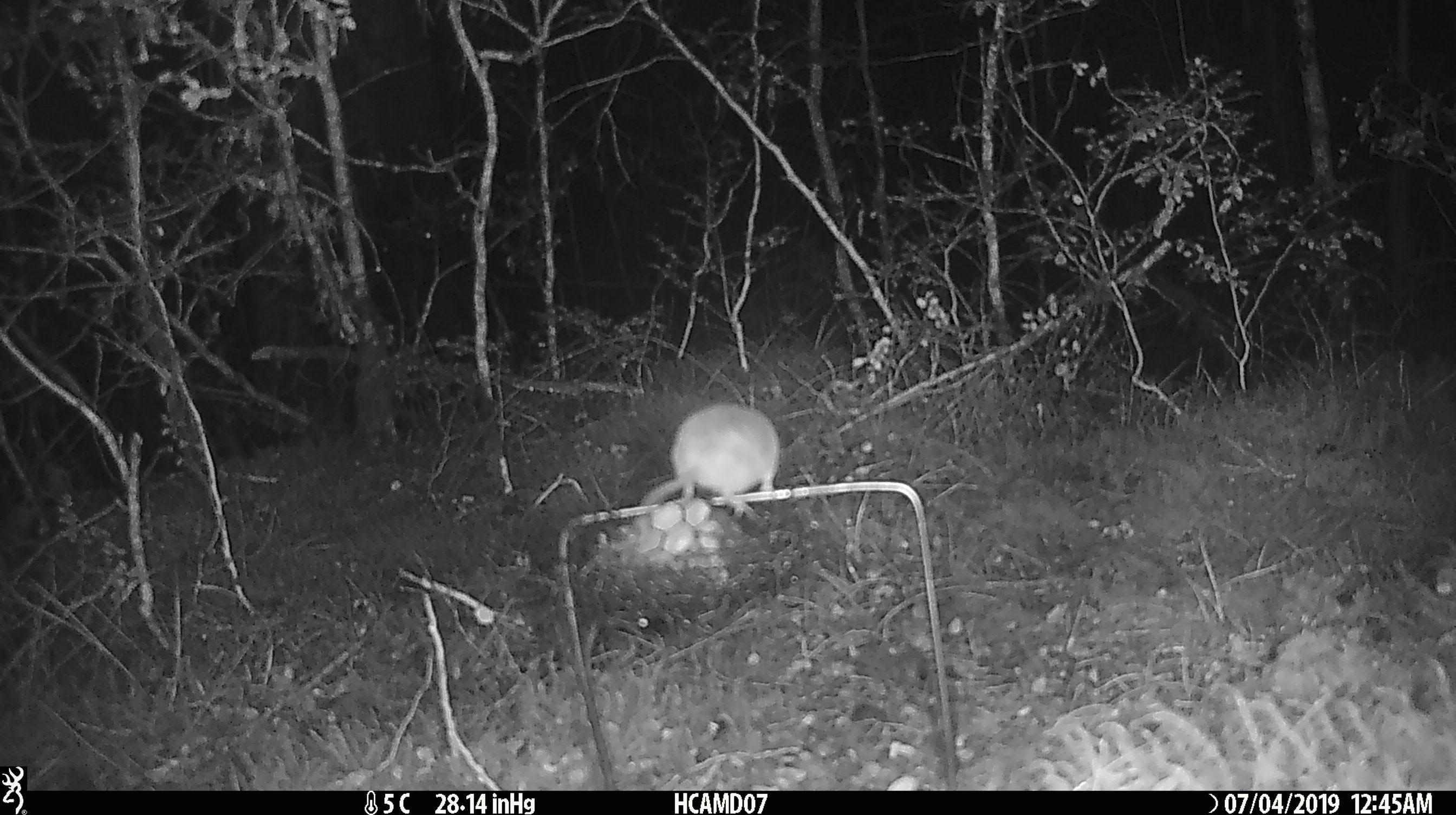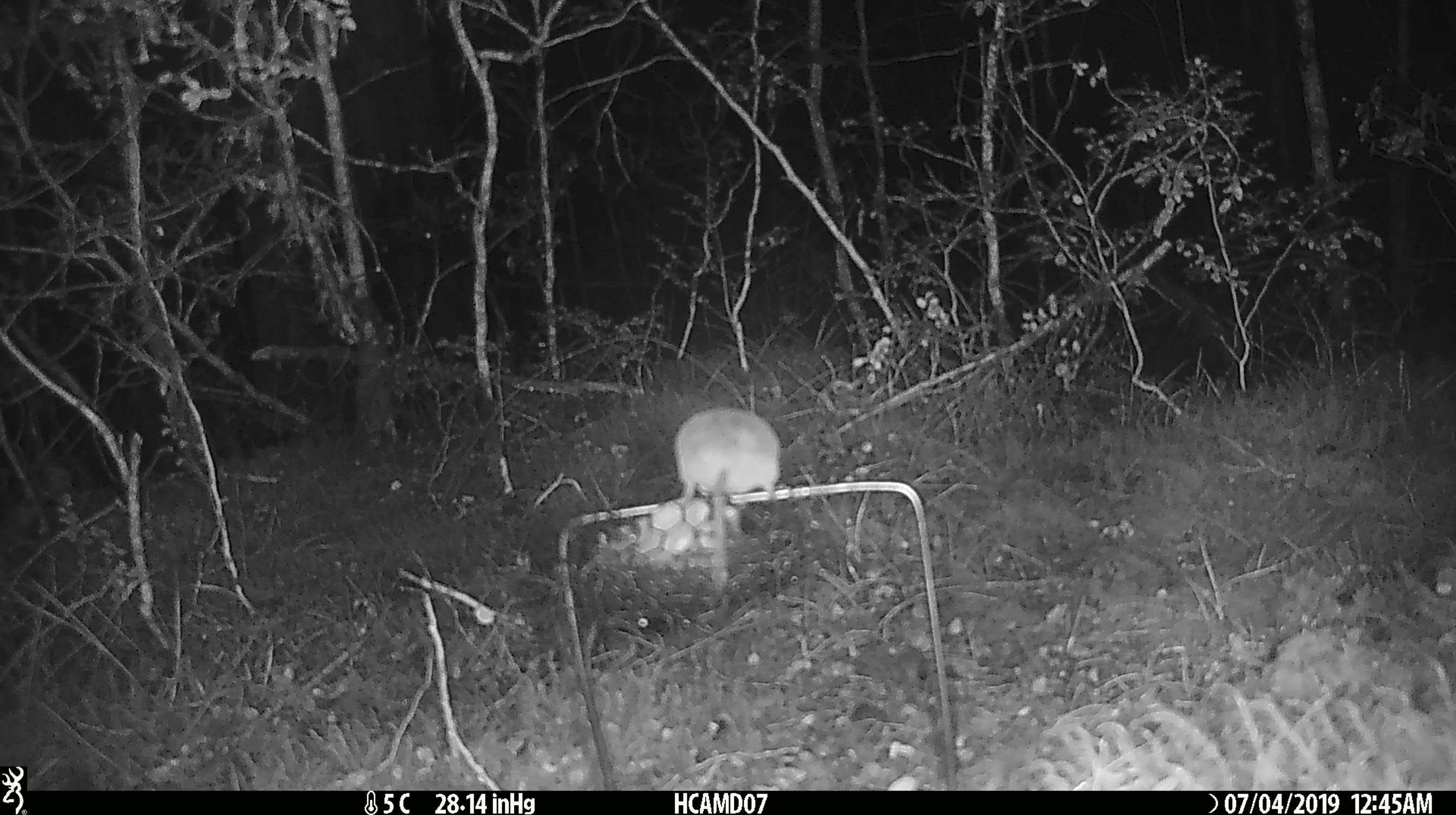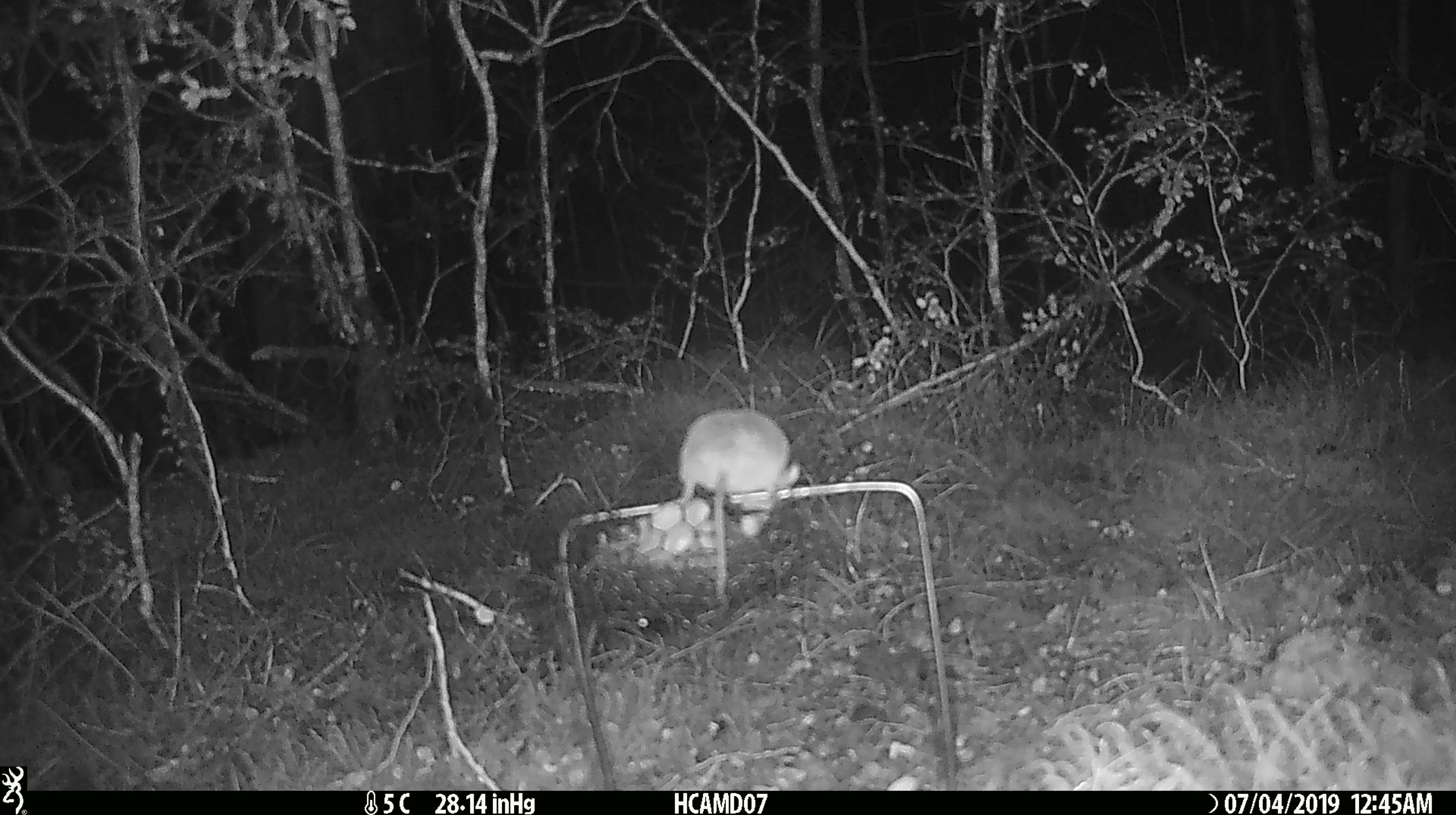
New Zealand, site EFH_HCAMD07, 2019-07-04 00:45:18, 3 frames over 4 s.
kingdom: Animalia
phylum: Chordata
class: Mammalia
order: Rodentia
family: Muridae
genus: Mus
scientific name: Mus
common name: mouse